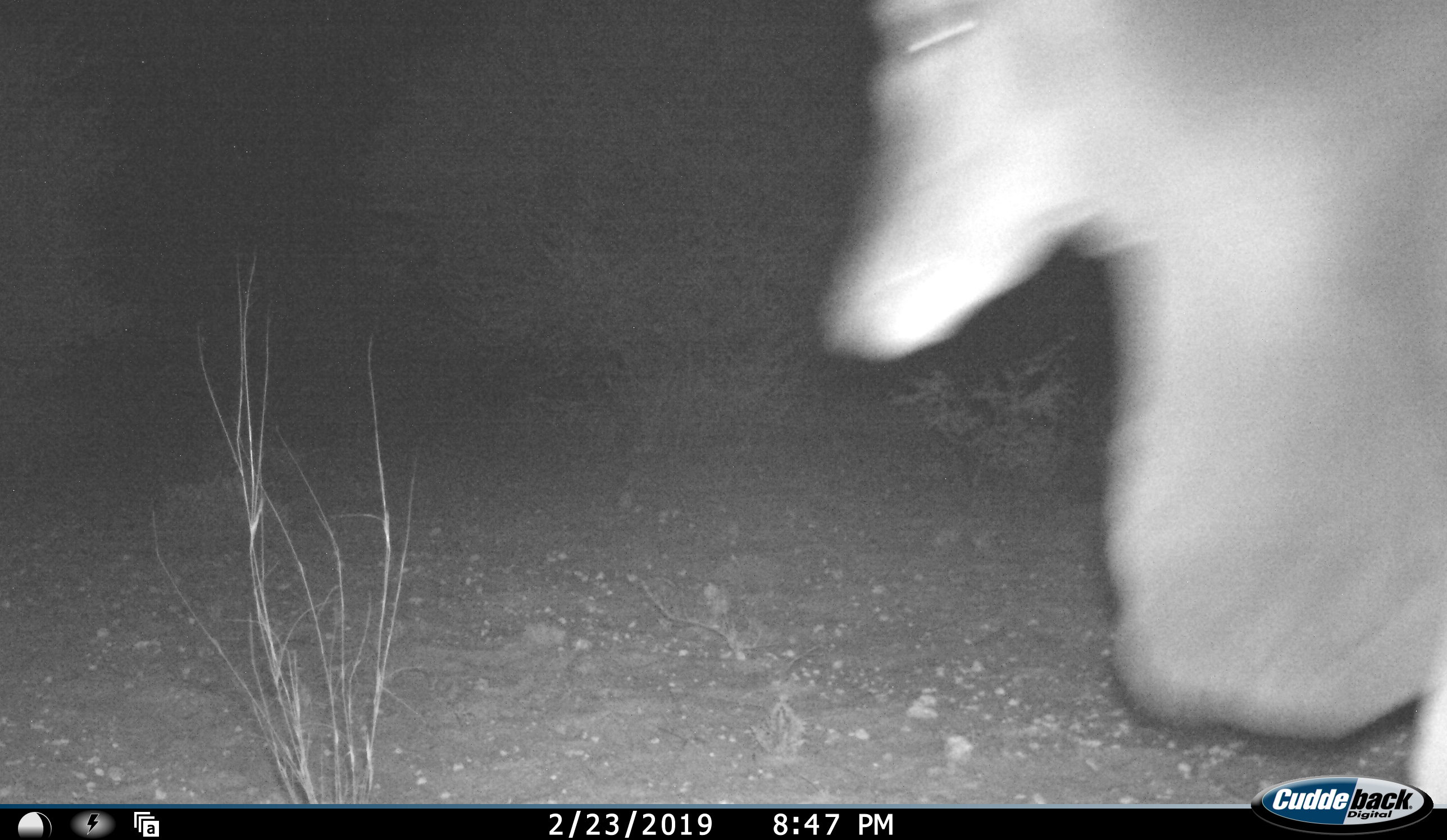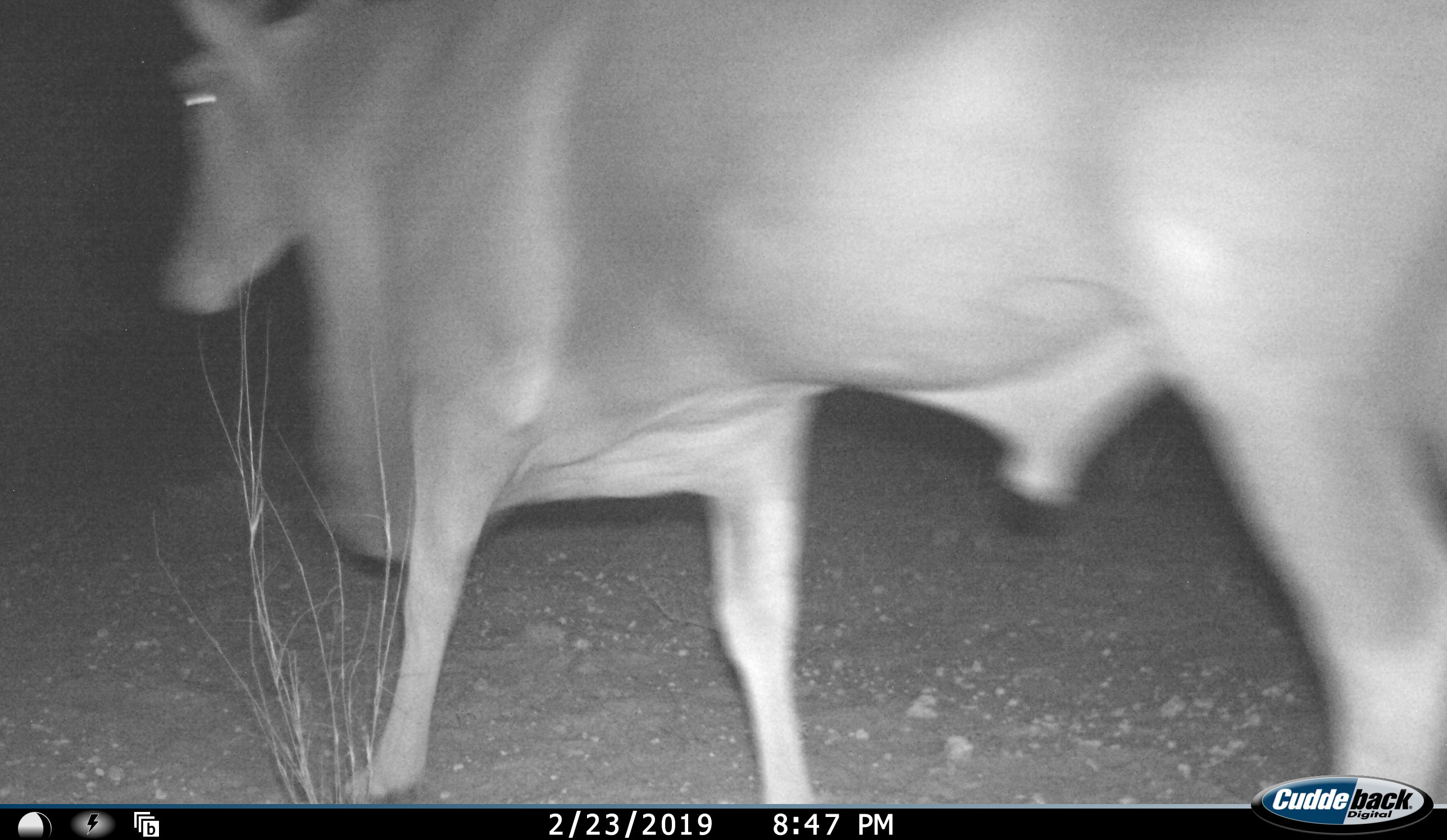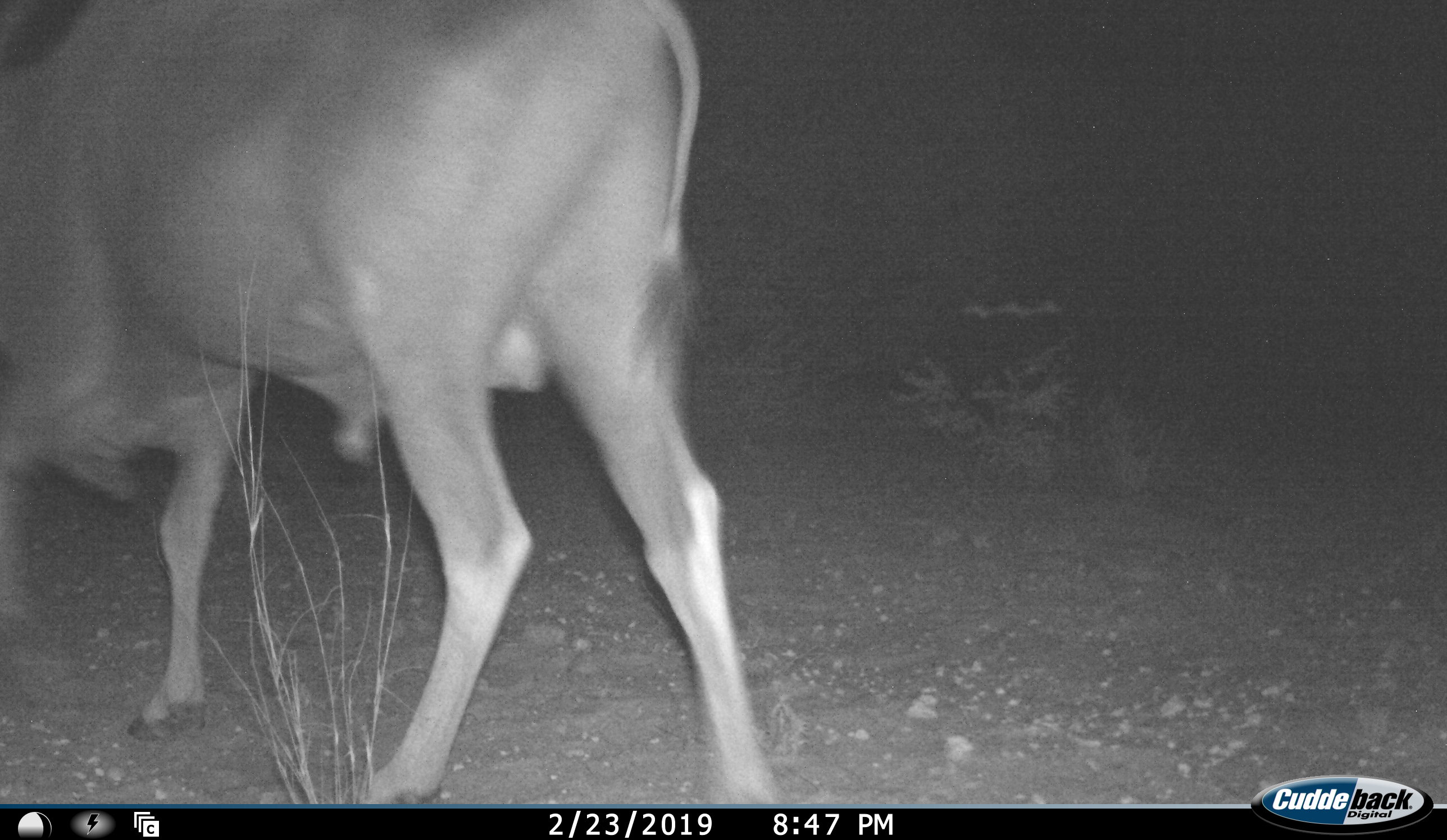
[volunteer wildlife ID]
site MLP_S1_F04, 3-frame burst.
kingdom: Animalia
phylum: Chordata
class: Mammalia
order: Artiodactyla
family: Bovidae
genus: Tragelaphus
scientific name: Tragelaphus oryx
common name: eland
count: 1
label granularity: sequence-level